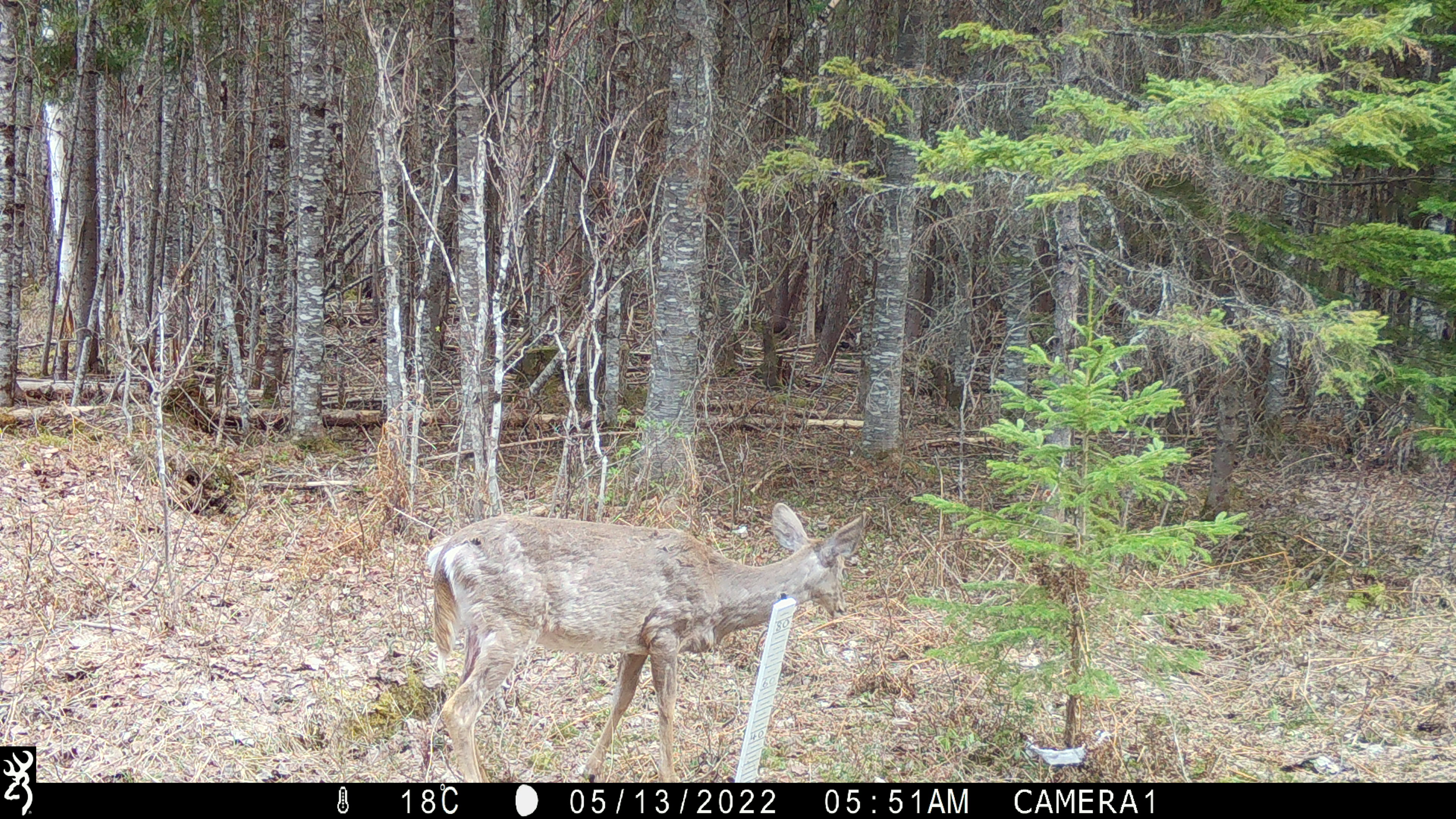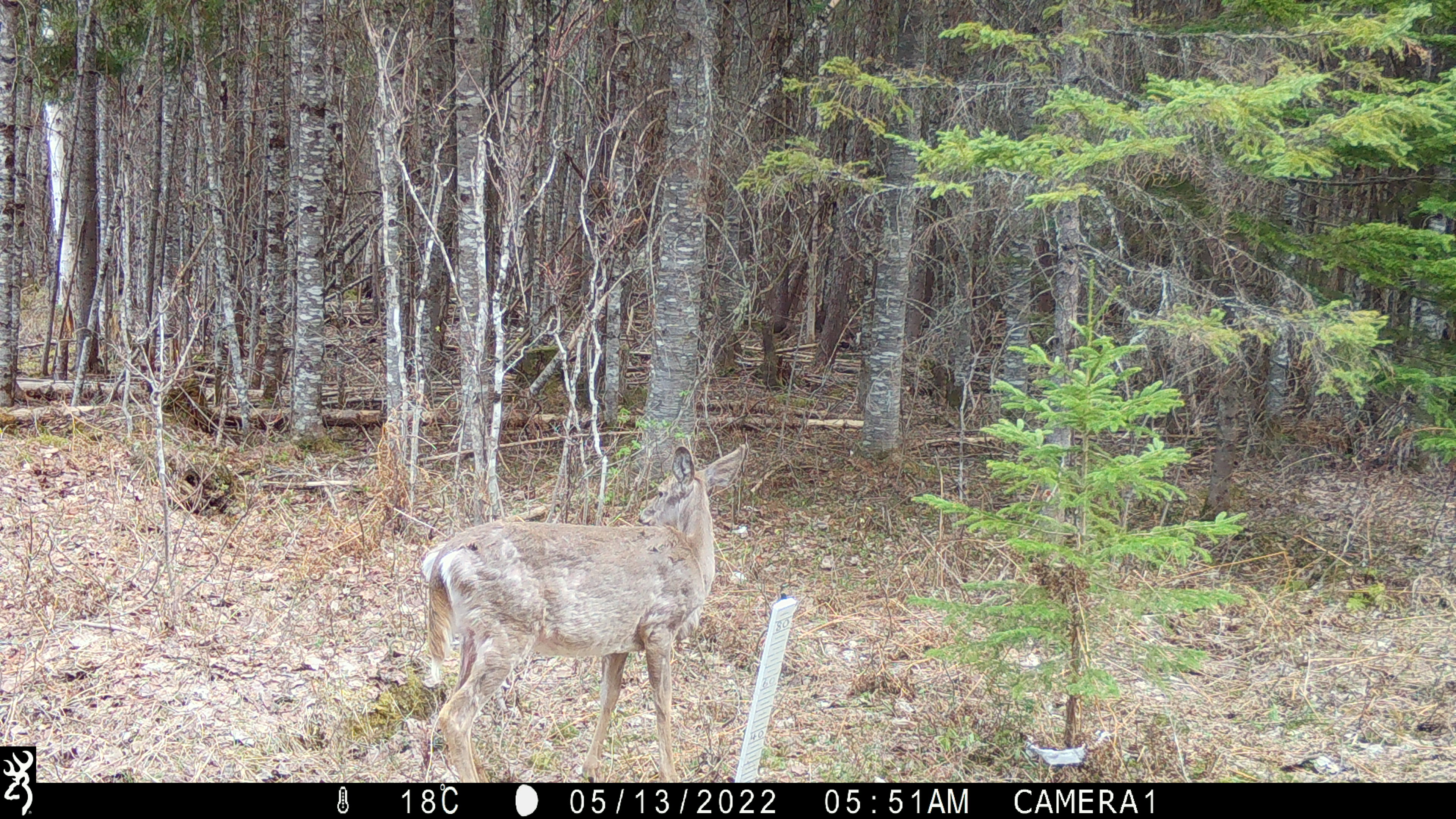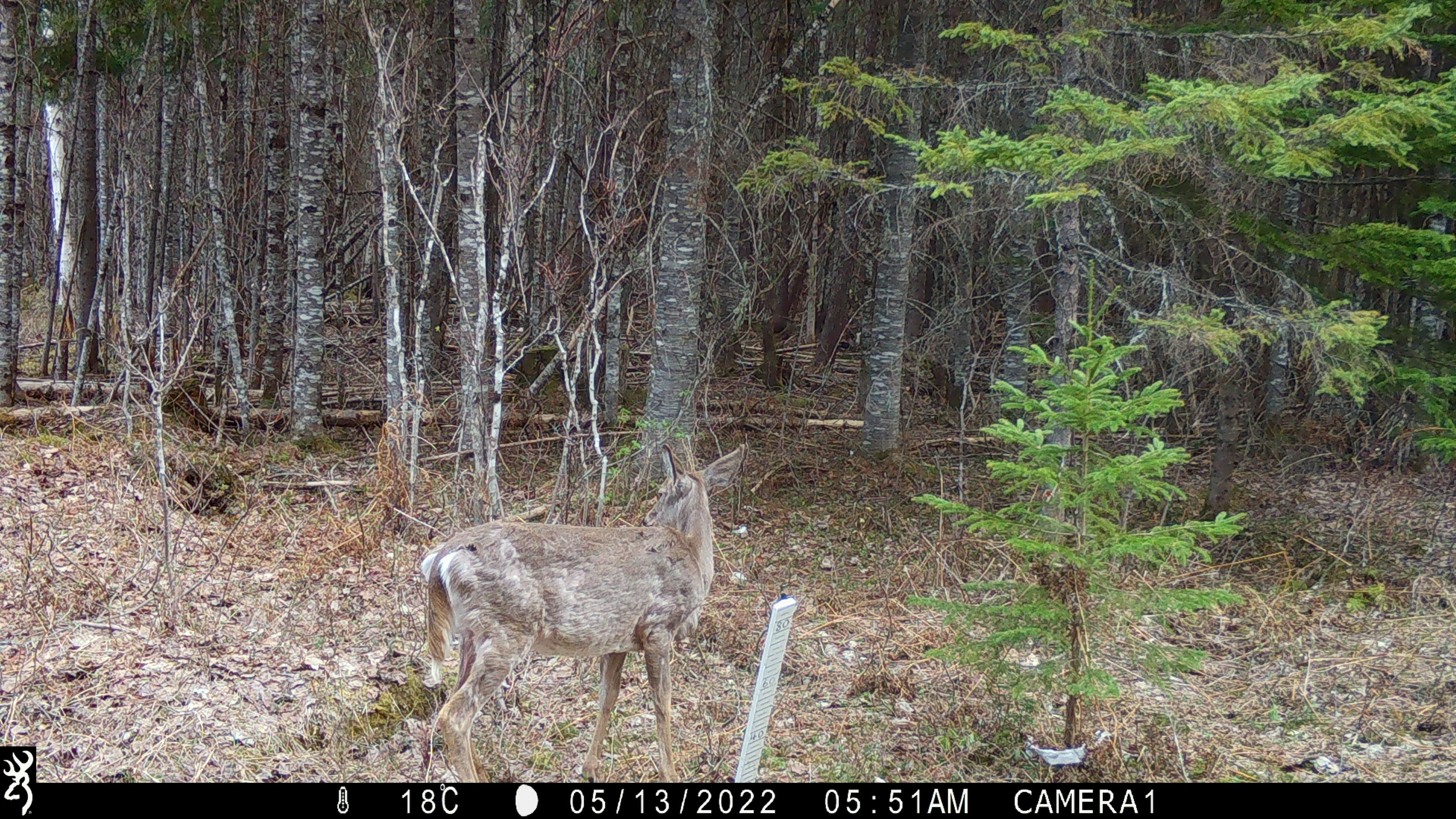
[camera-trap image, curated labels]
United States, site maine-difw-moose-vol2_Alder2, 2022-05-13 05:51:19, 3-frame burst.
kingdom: Animalia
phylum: Chordata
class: Mammalia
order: Artiodactyla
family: Cervidae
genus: Odocoileus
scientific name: Odocoileus virginianus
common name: white-tailed deer